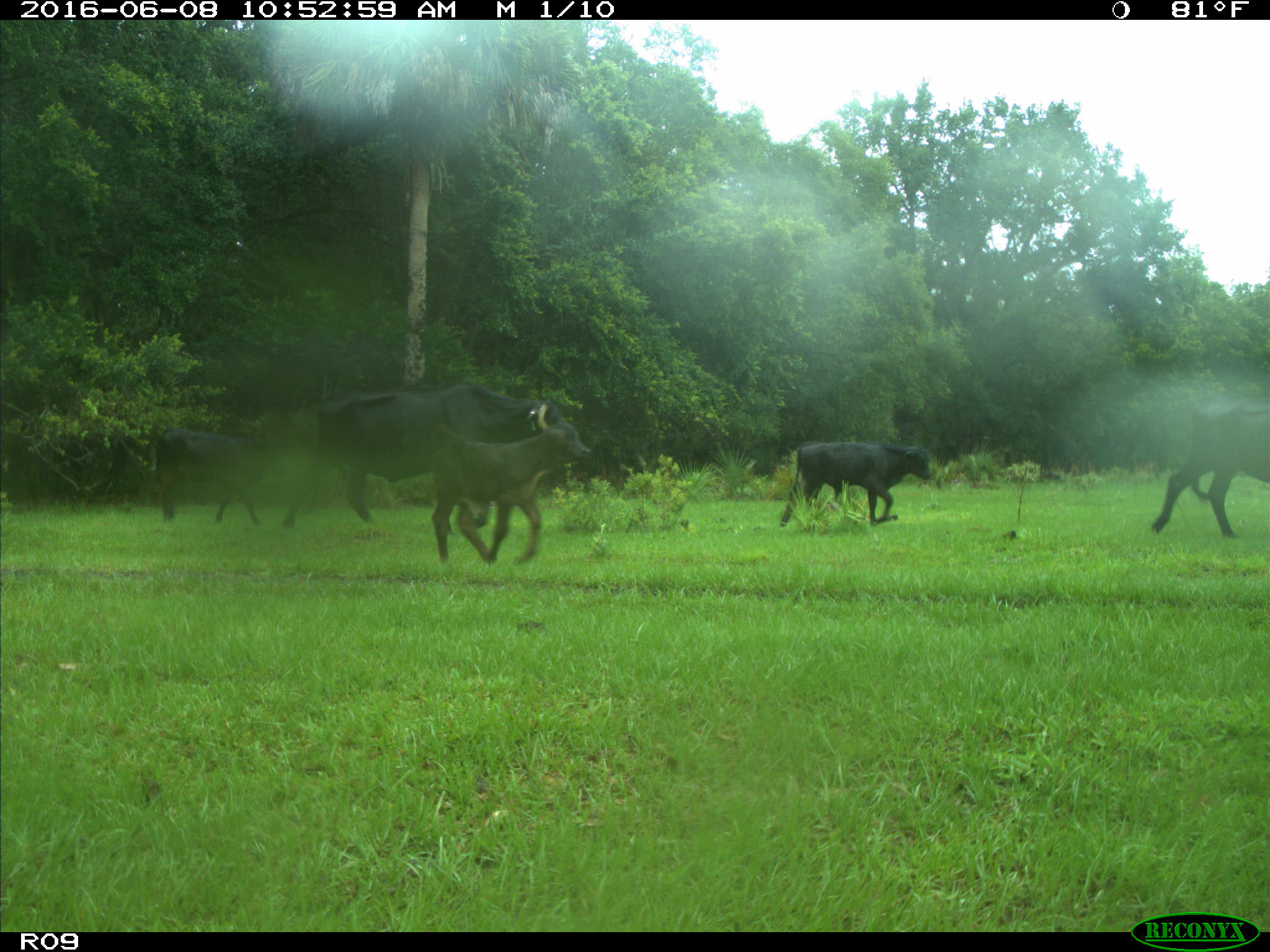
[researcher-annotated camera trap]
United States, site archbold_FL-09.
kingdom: Animalia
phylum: Chordata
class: Mammalia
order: Artiodactyla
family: Bovidae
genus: Bos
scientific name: Bos taurus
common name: domestic cow